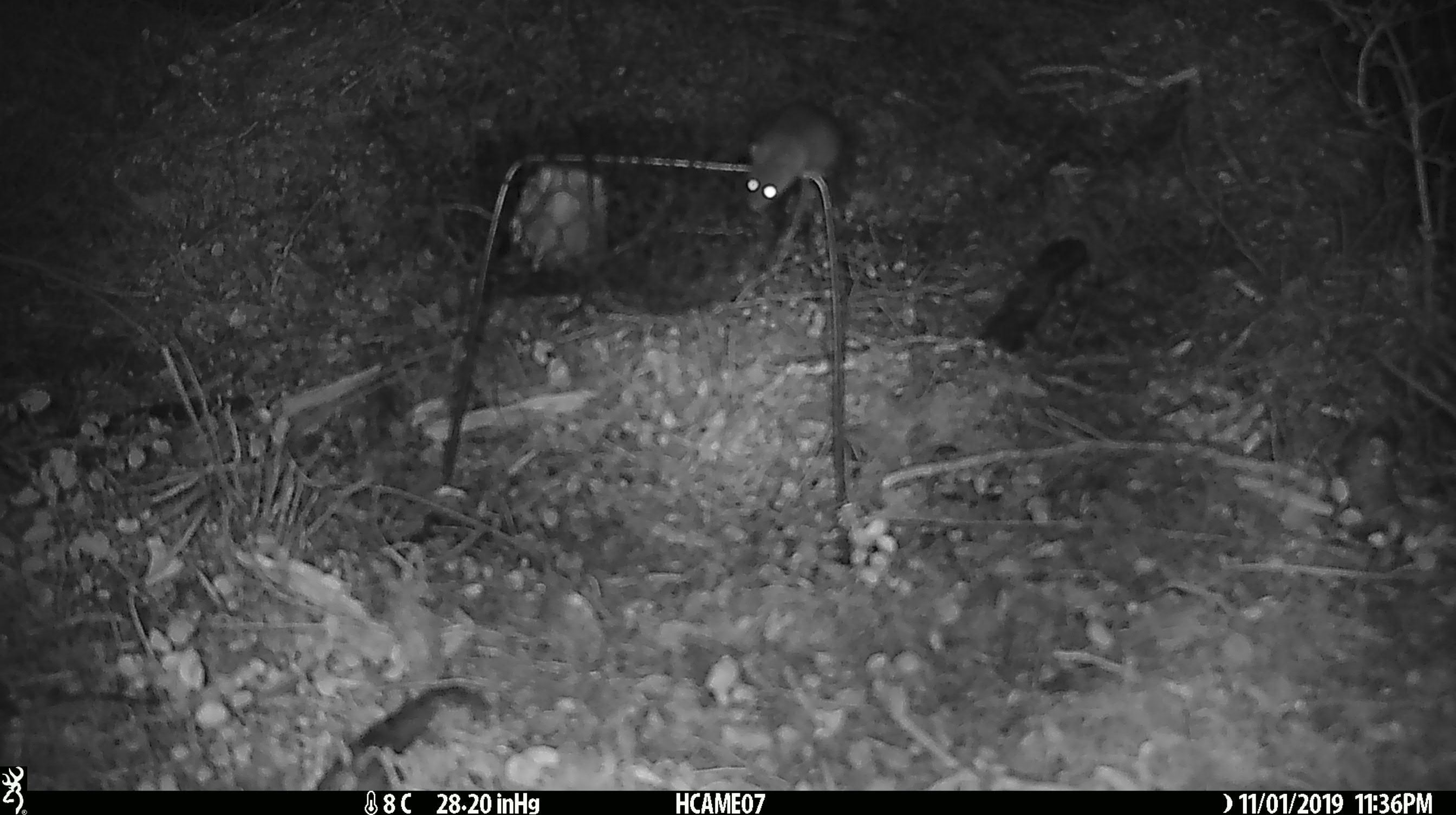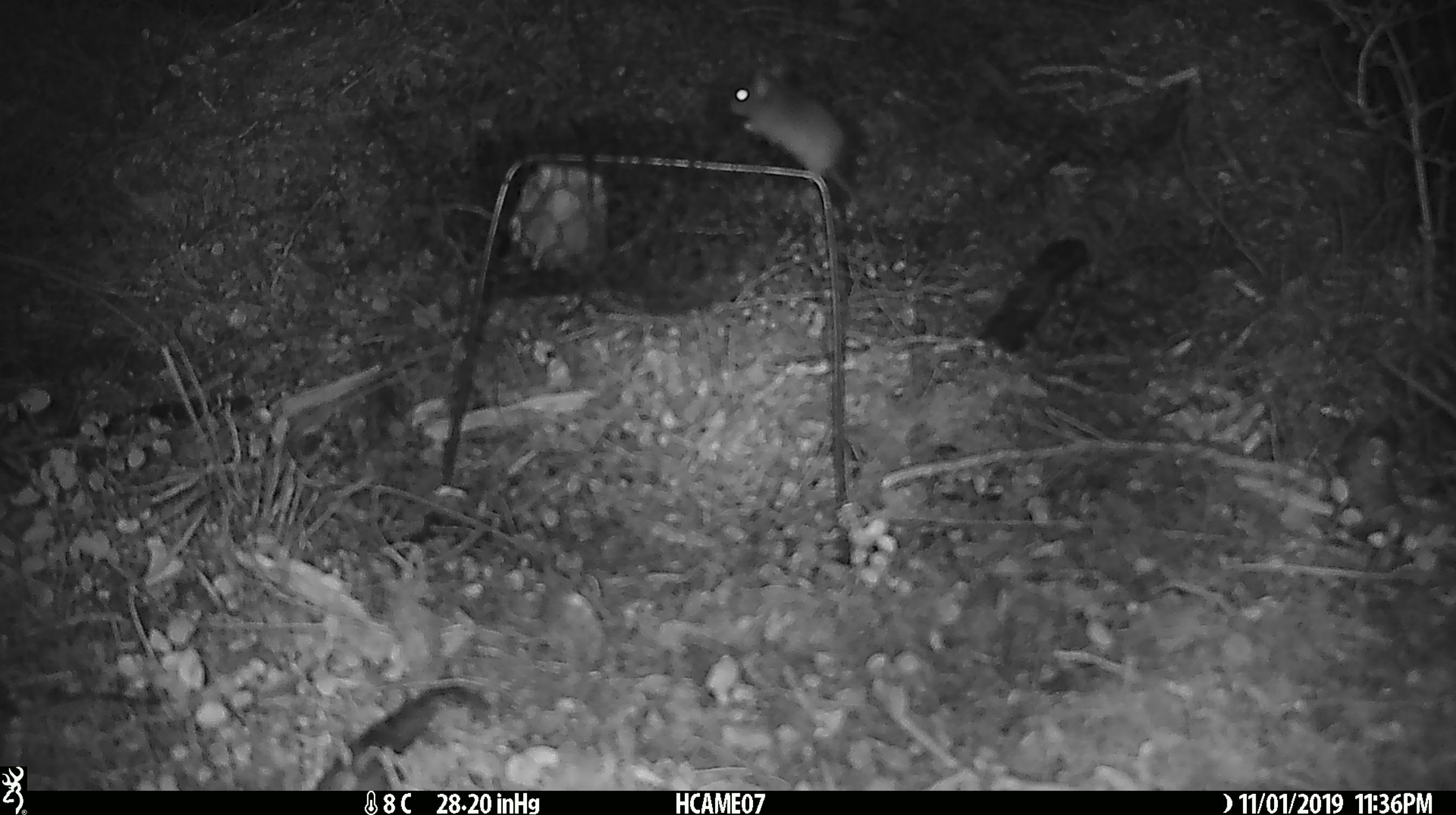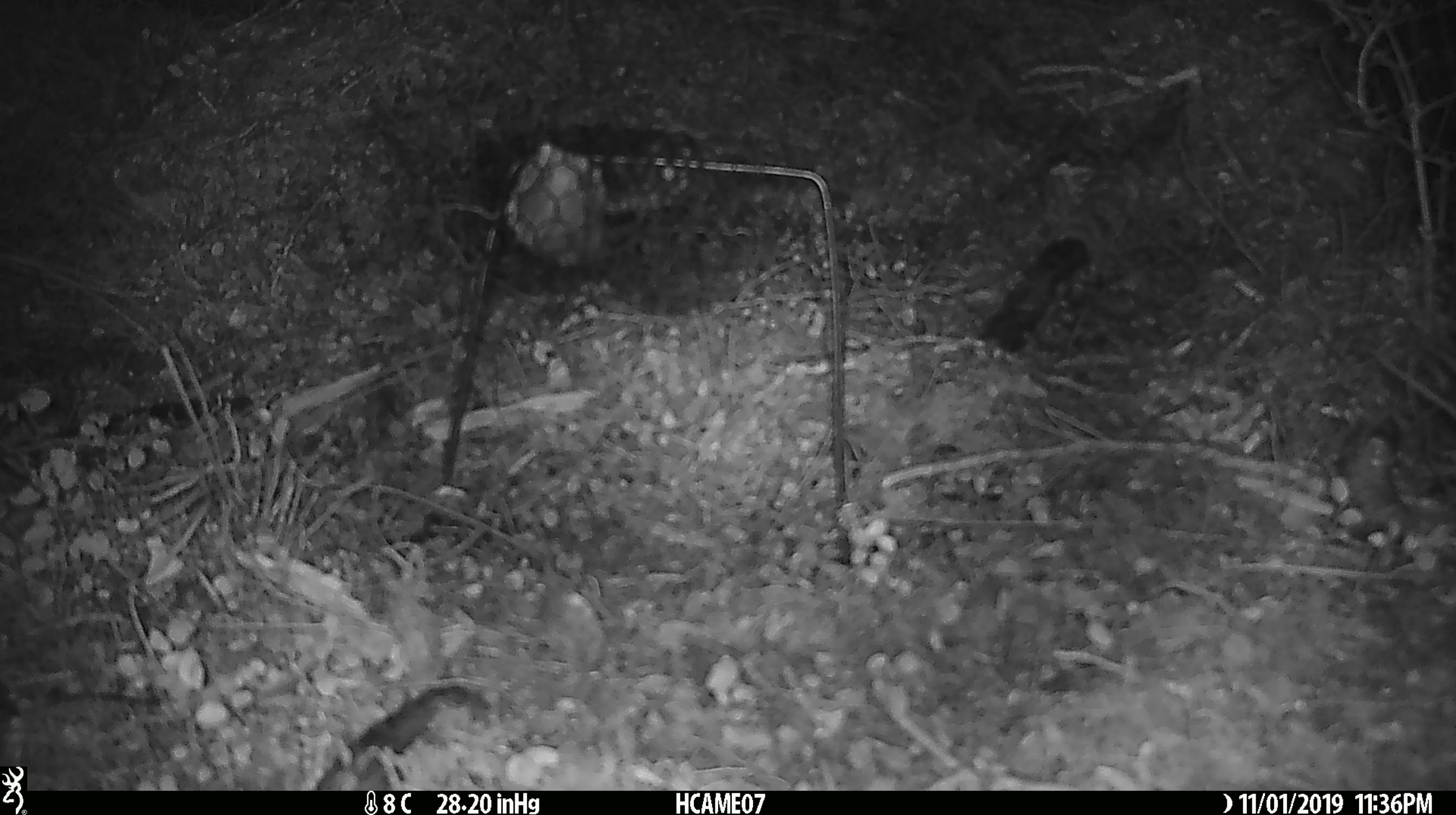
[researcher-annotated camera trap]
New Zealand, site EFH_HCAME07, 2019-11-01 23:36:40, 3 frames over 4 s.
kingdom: Animalia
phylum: Chordata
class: Mammalia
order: Rodentia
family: Muridae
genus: Mus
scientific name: Mus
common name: mouse